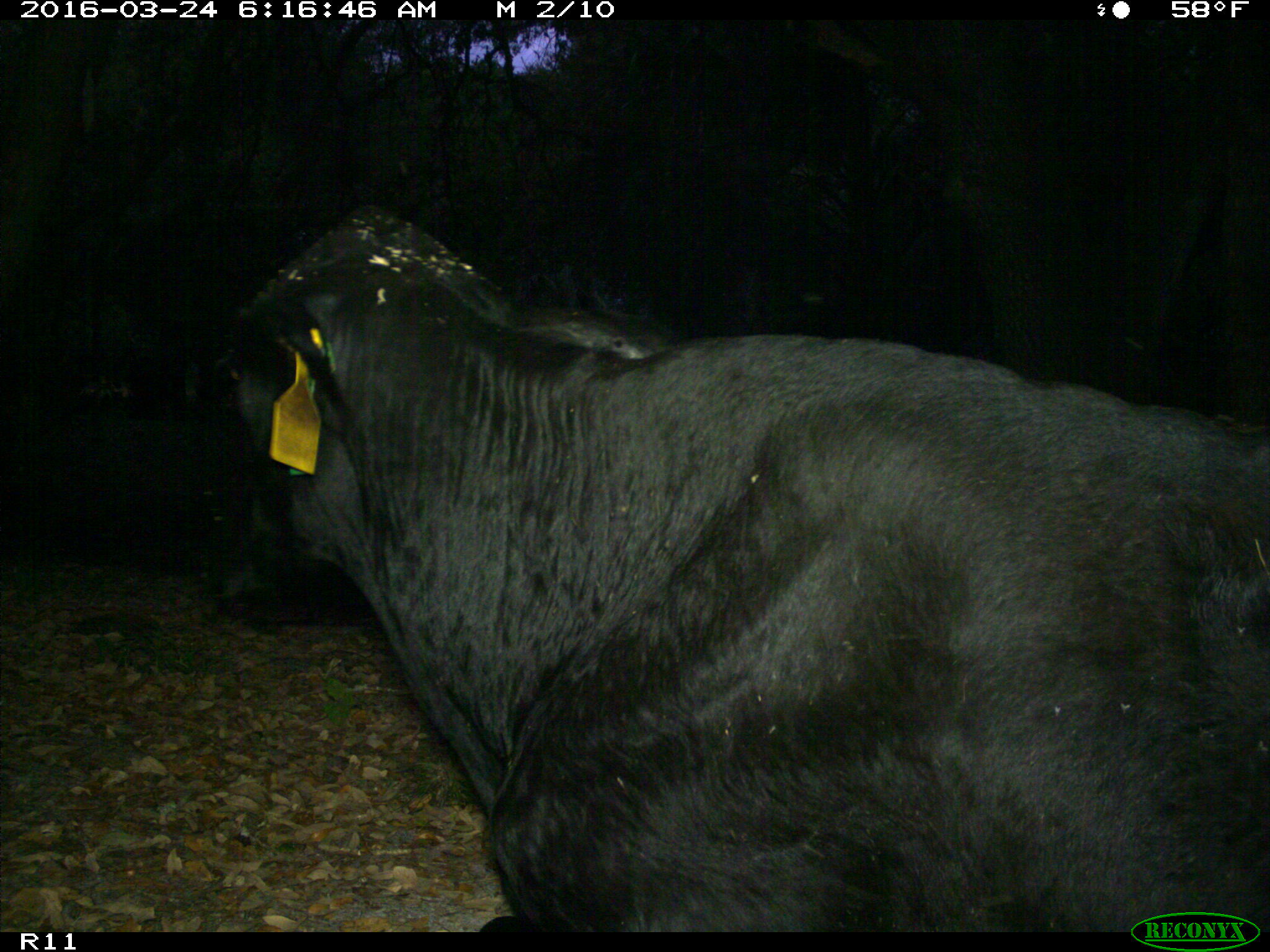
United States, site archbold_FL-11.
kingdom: Animalia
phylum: Chordata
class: Mammalia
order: Artiodactyla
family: Bovidae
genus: Bos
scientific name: Bos taurus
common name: domestic cow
Bos taurus (domestic cow).